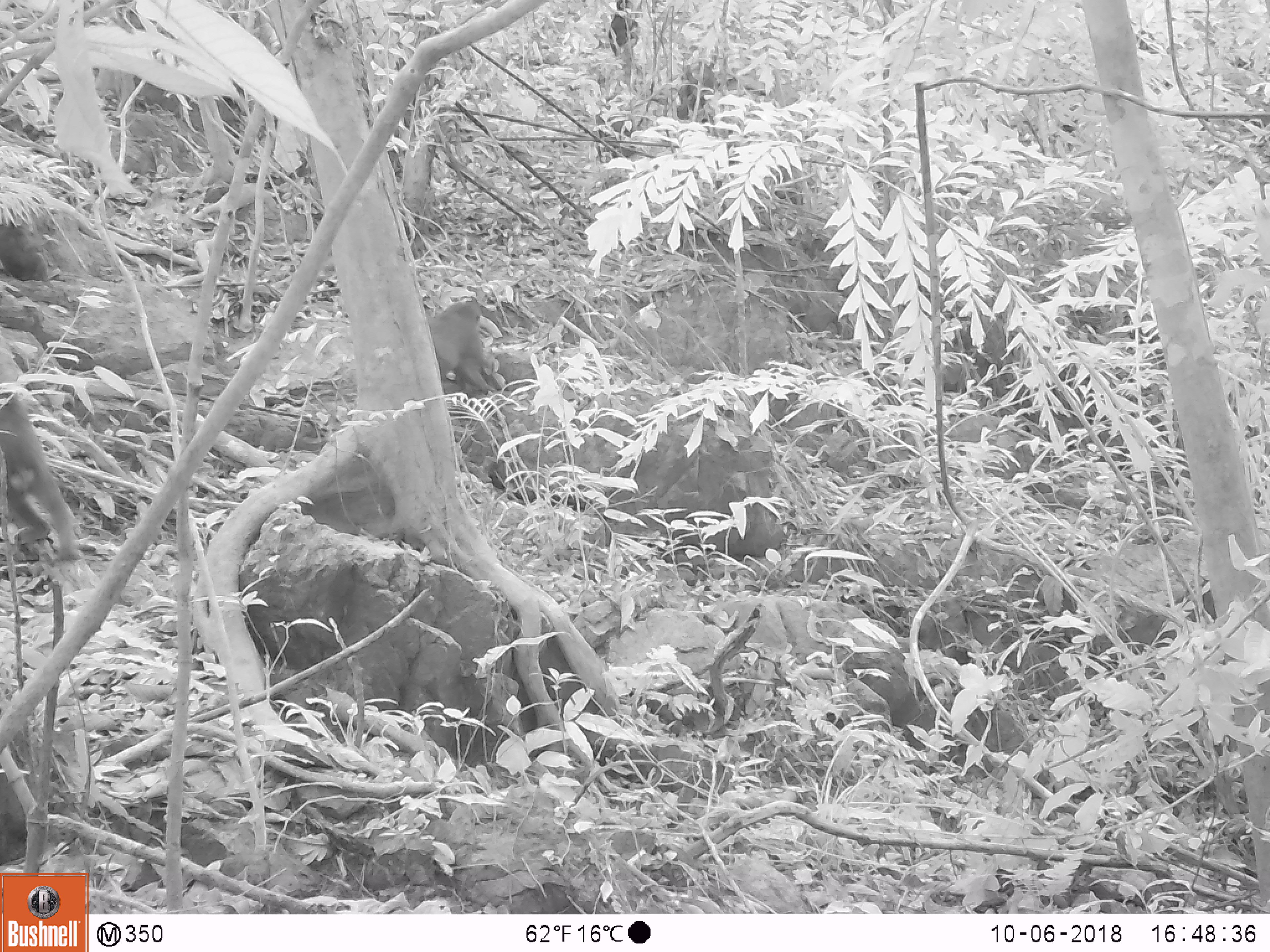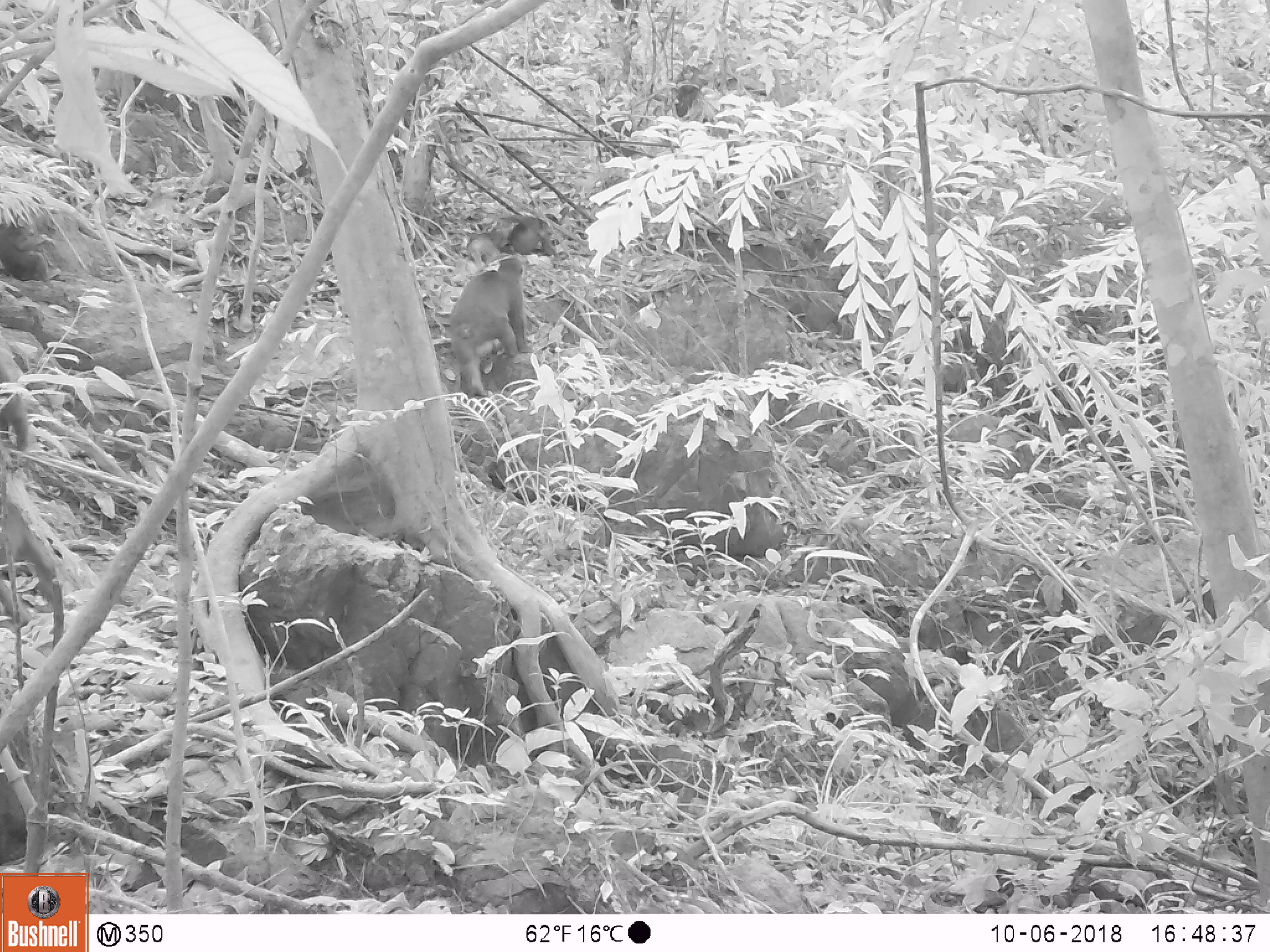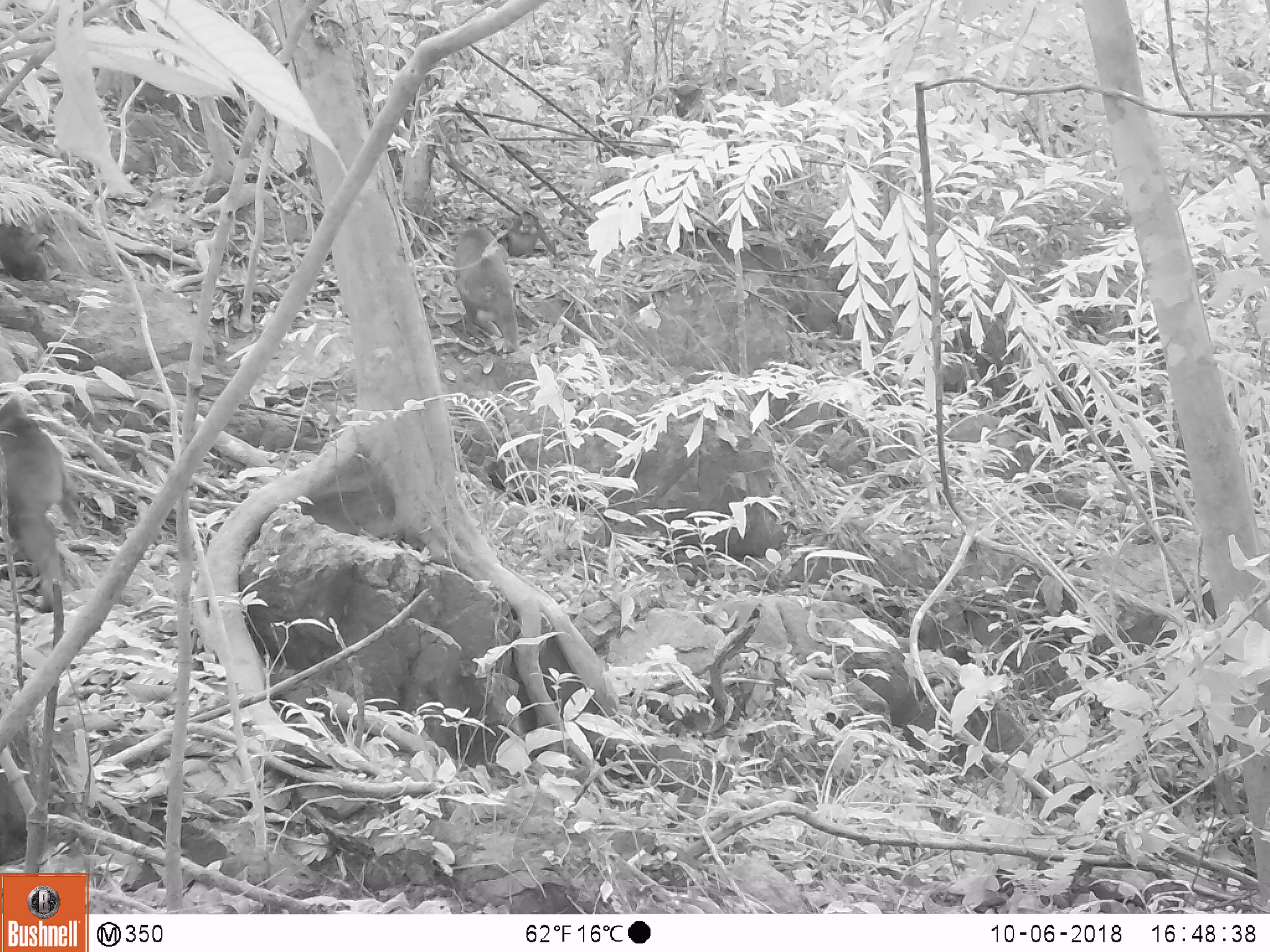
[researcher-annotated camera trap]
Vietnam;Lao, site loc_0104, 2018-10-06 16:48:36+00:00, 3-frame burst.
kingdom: Animalia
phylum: Chordata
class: Mammalia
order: Primates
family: Cercopithecidae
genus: Macaca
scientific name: Macaca arctoides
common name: stump-tailed macaque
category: stump tailed macaque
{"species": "stump tailed macaque (stump-tailed macaque) (Macaca arctoides)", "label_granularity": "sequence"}